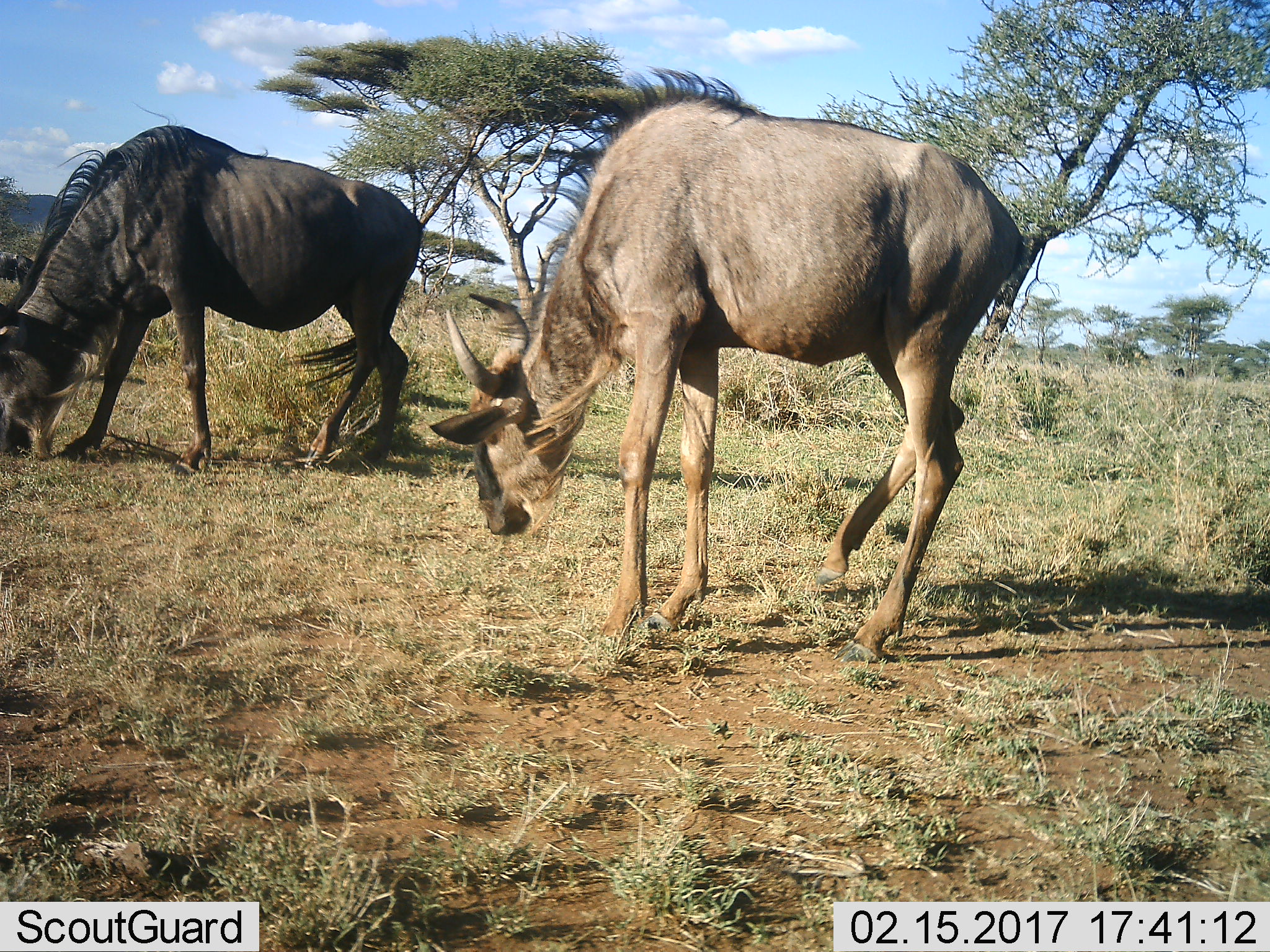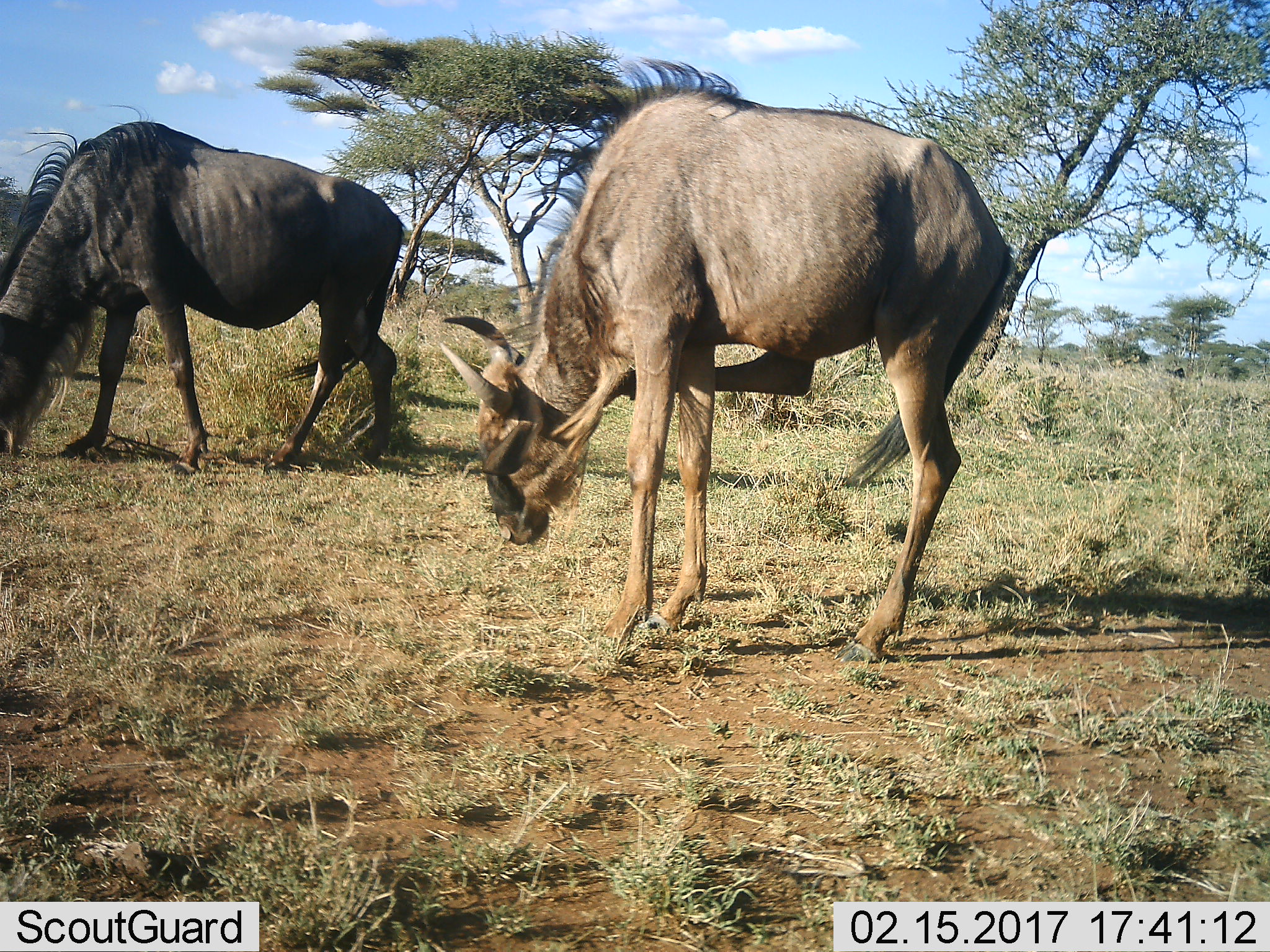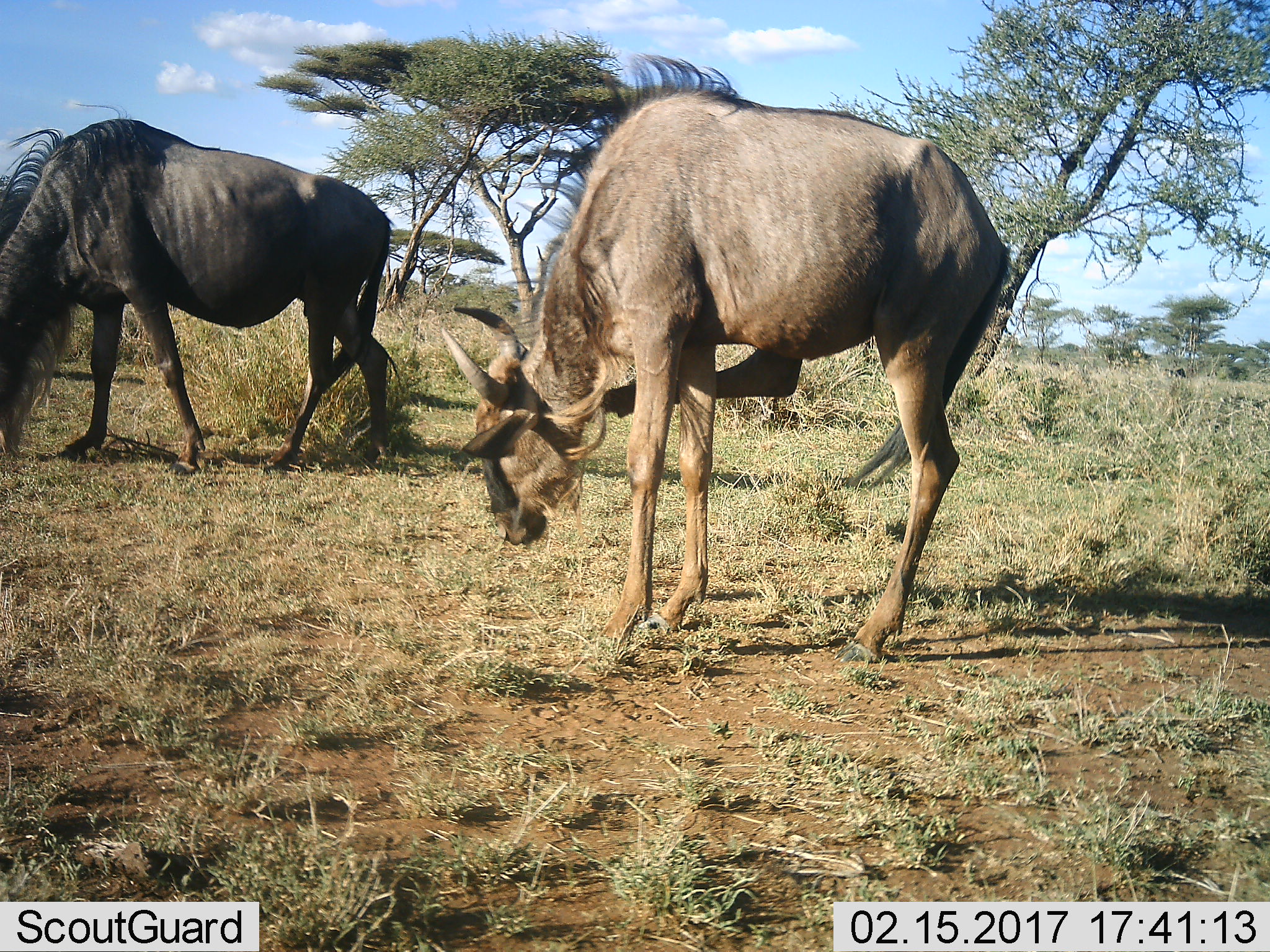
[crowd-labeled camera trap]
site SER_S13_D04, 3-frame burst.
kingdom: Animalia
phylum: Chordata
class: Mammalia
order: Artiodactyla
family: Bovidae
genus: Connochaetes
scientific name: Connochaetes taurinus taurinus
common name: blue wildebeest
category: wildebeestblue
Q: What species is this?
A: Wildebeestblue (blue wildebeest) (Connochaetes taurinus taurinus).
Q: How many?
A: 2.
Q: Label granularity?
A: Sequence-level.